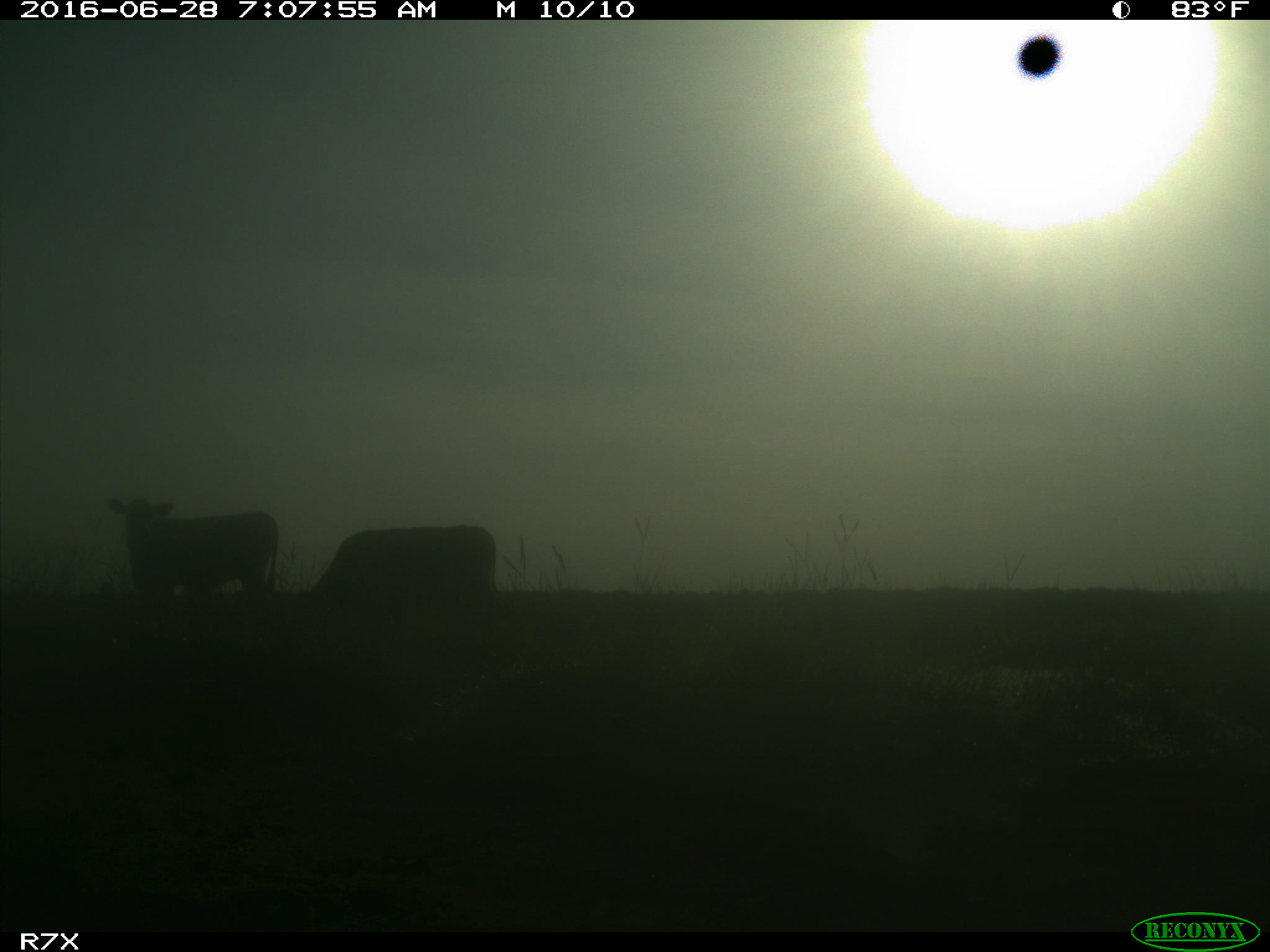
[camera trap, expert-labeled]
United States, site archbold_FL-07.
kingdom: Animalia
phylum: Chordata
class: Mammalia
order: Artiodactyla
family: Bovidae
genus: Bos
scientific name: Bos taurus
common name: domestic cow